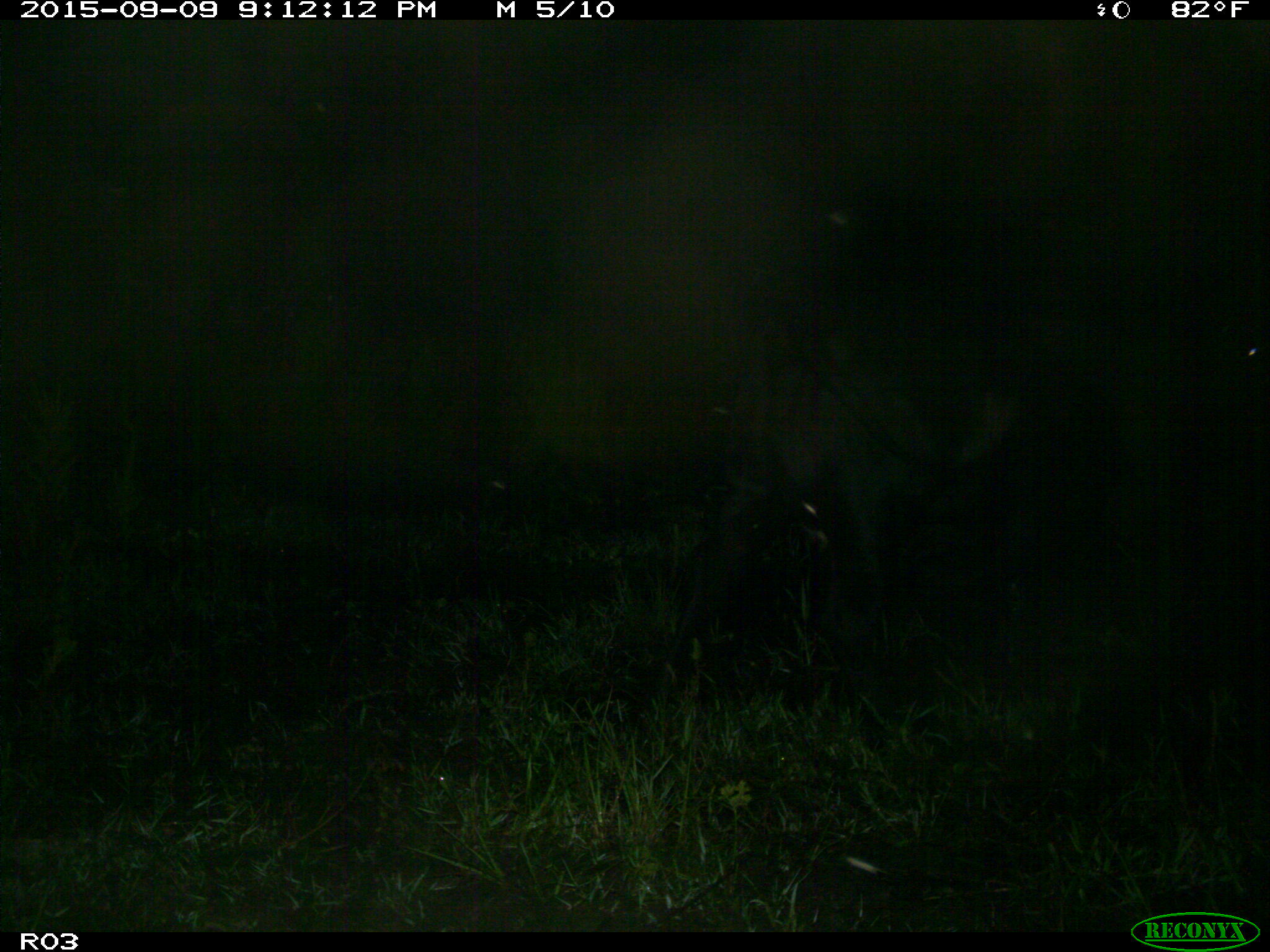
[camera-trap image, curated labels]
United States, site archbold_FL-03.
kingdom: Animalia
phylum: Chordata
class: Mammalia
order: Artiodactyla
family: Bovidae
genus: Bos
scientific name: Bos taurus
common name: domestic cow